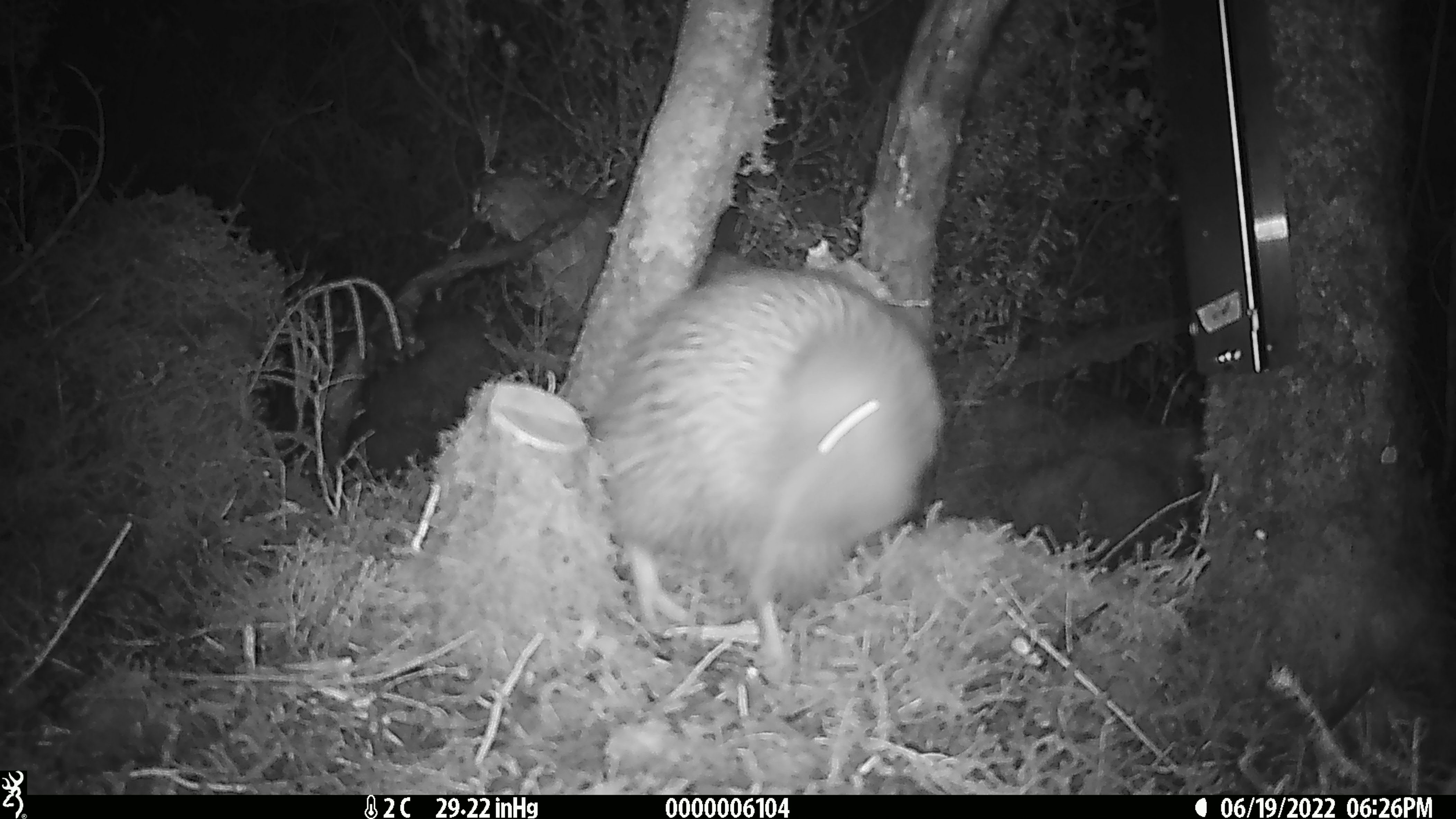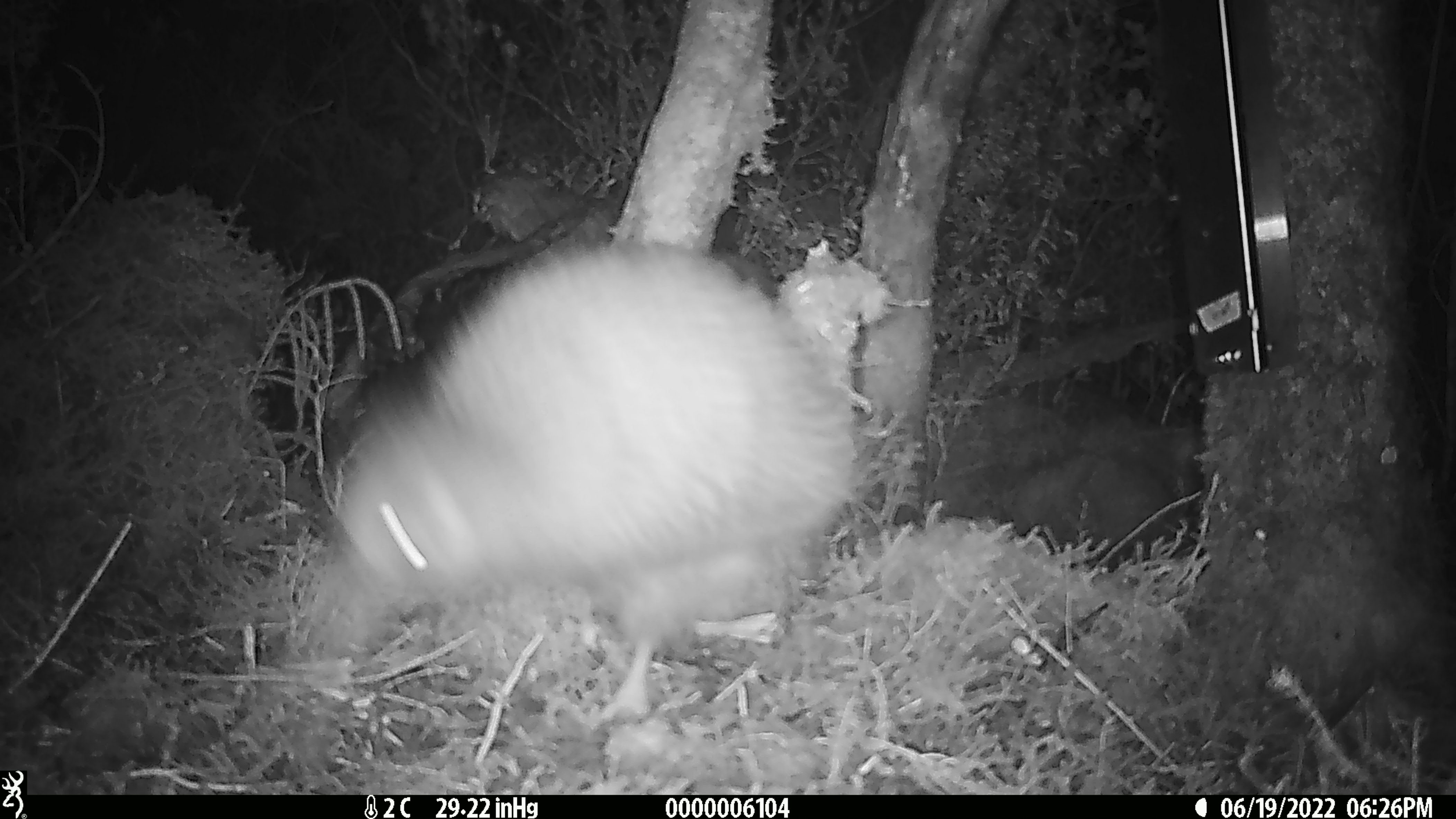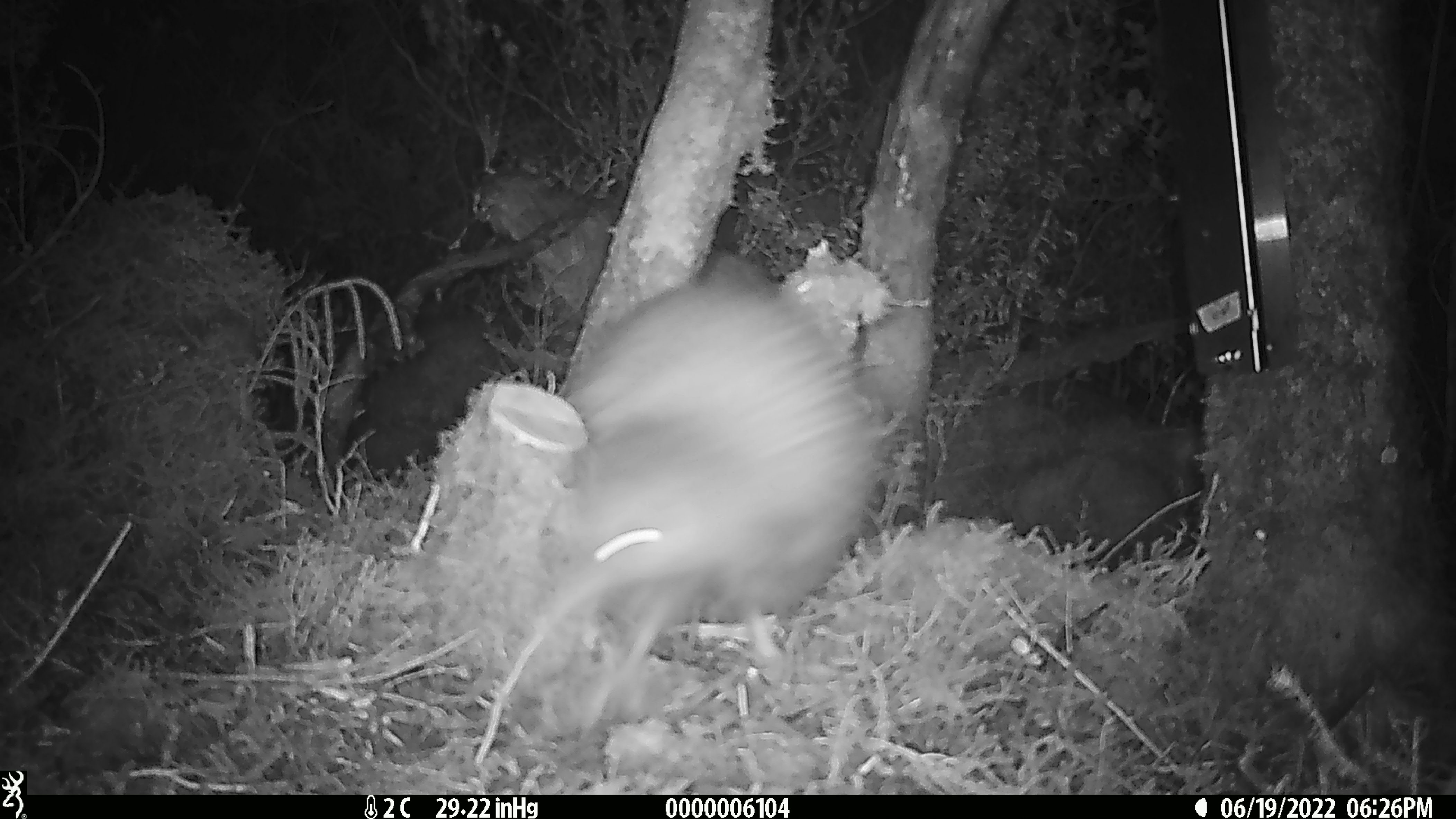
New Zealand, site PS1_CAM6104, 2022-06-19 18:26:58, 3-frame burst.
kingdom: Animalia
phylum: Chordata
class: Aves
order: Apterygiformes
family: Apterygidae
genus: Apteryx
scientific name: Apteryx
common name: kiwi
Kiwi (Apteryx).